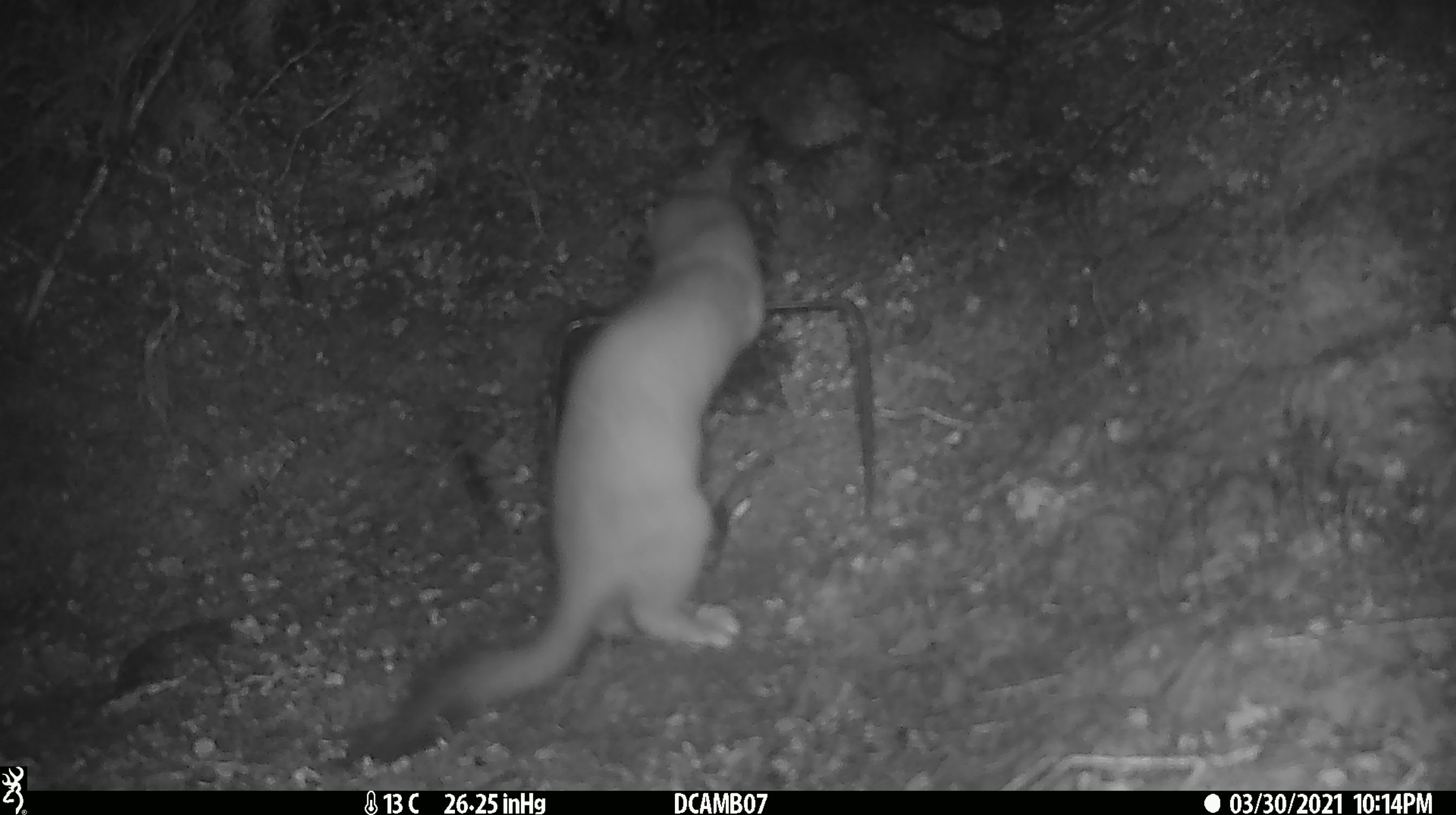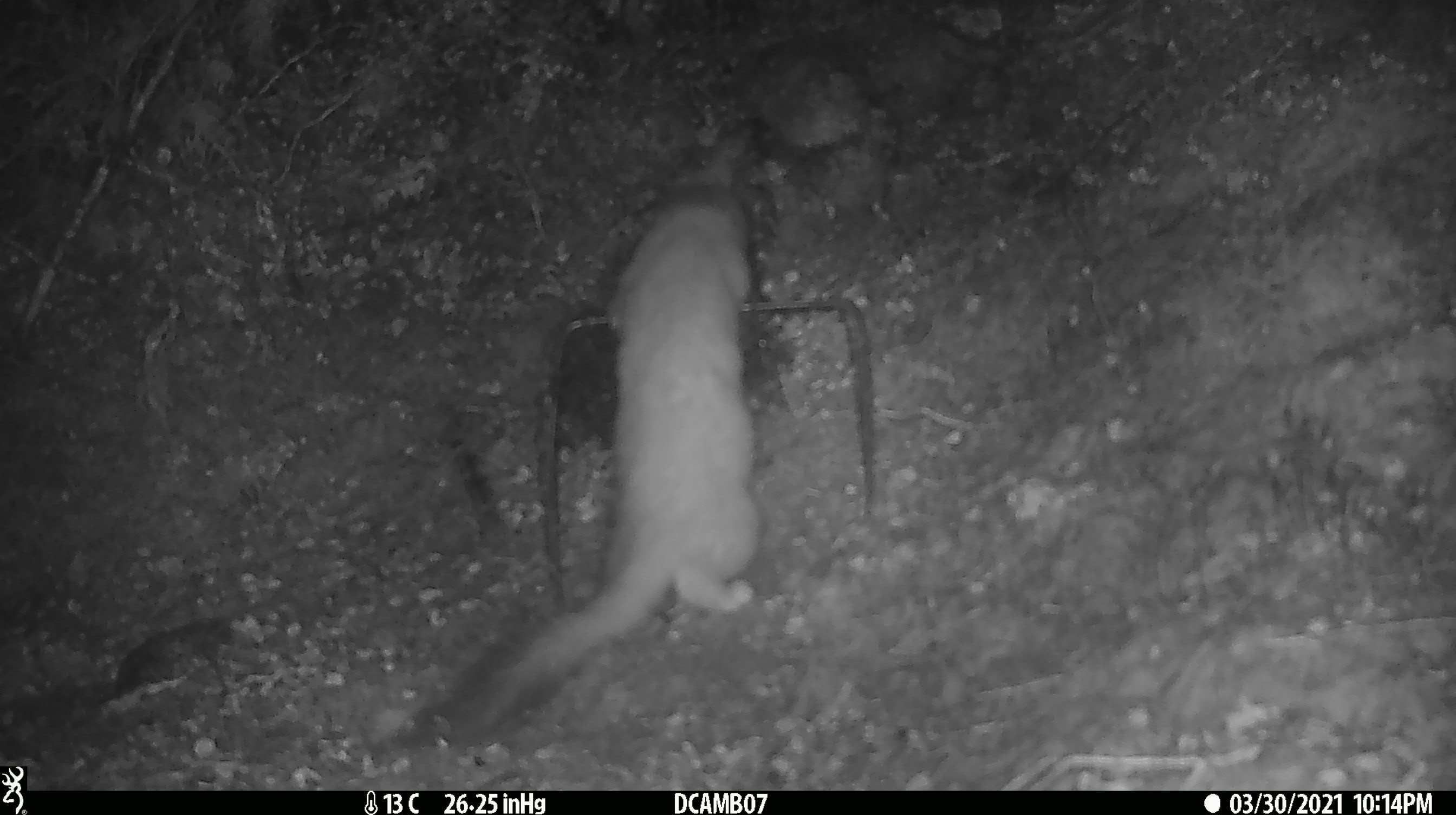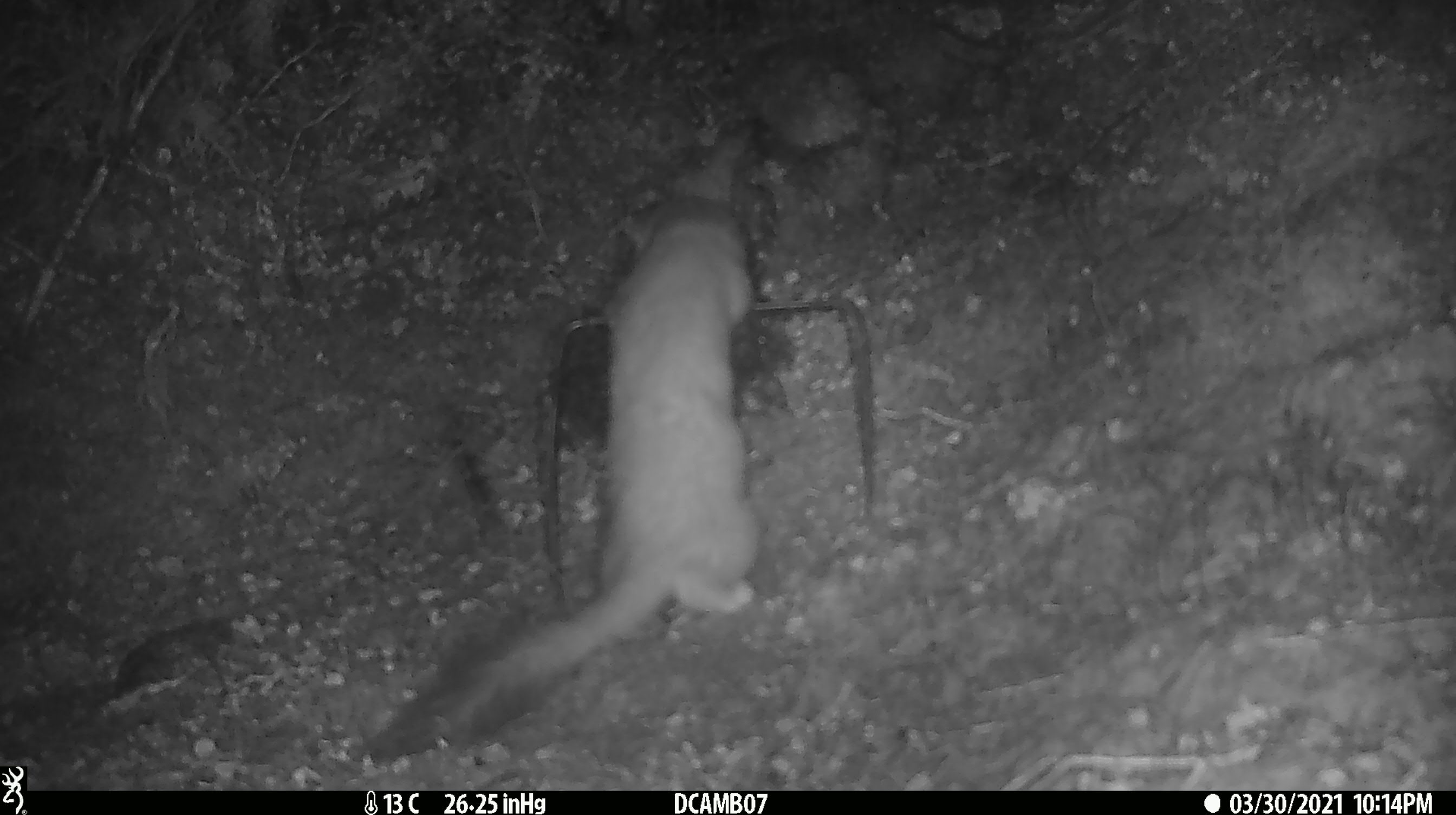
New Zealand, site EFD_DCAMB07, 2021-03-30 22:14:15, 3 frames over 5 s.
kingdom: Animalia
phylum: Chordata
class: Mammalia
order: Carnivora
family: Mustelidae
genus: Mustela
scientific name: Mustela erminea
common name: stoat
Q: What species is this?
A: Stoat (Mustela erminea).